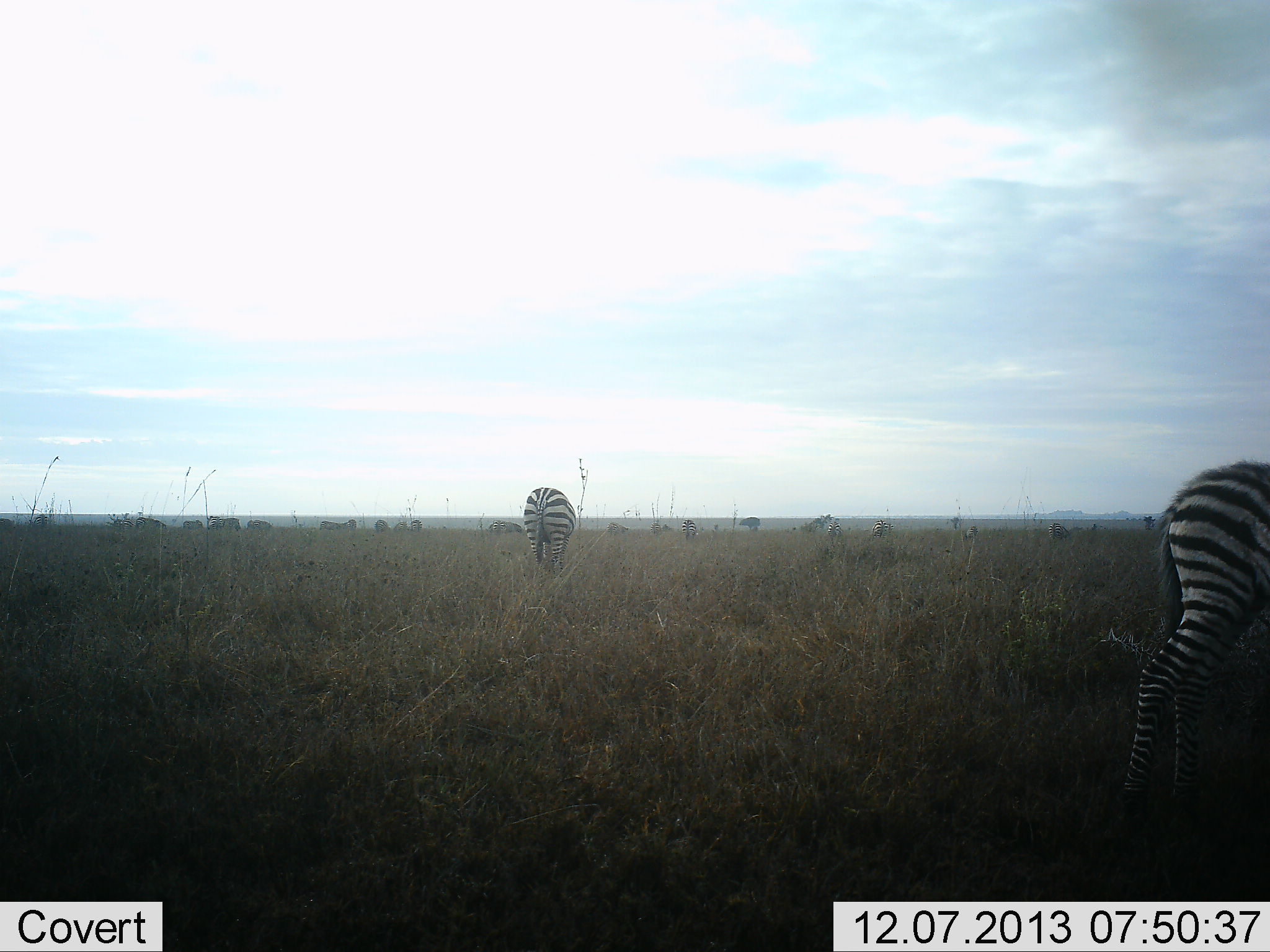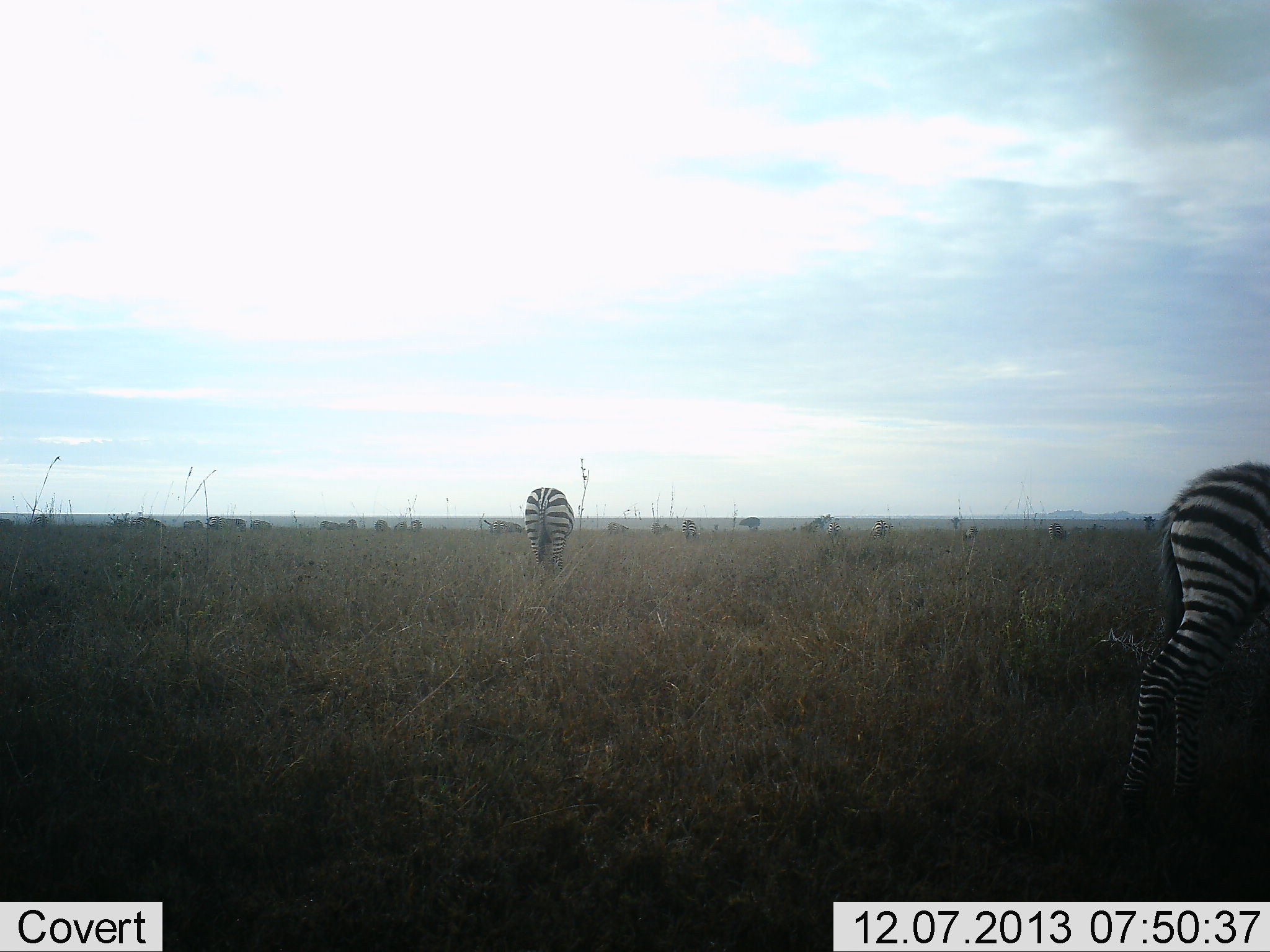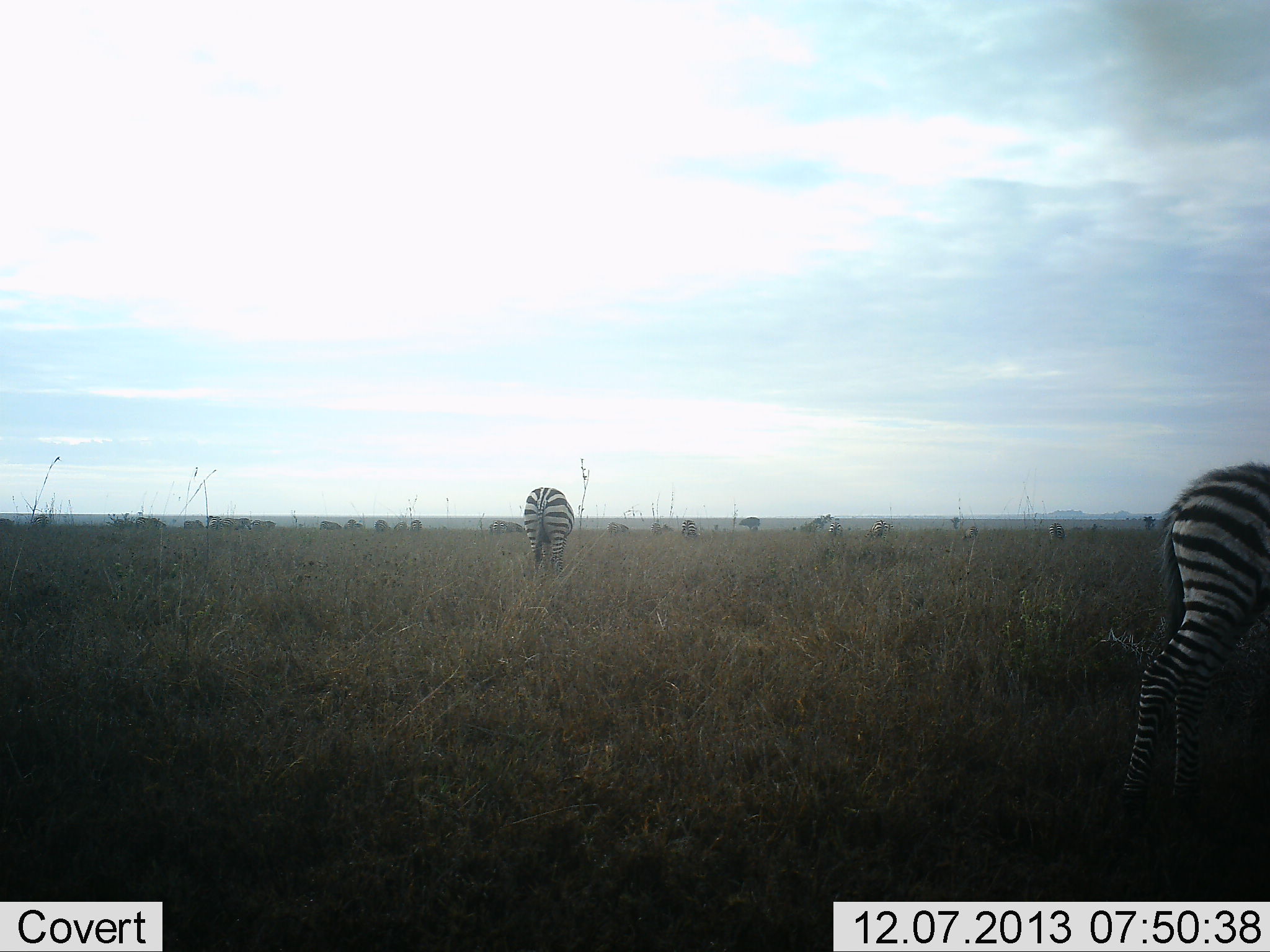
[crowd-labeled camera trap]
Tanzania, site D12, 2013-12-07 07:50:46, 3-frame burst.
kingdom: Animalia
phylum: Chordata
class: Mammalia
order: Perissodactyla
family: Equidae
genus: Equus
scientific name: Equus quagga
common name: plains zebra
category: zebra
Zebra (plains zebra) (Equus quagga), count 2. Behavior (volunteer vote fractions): standing 46%, resting 8%, moving 15%, interacting 0%. Young present (vote fraction): 15%. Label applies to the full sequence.